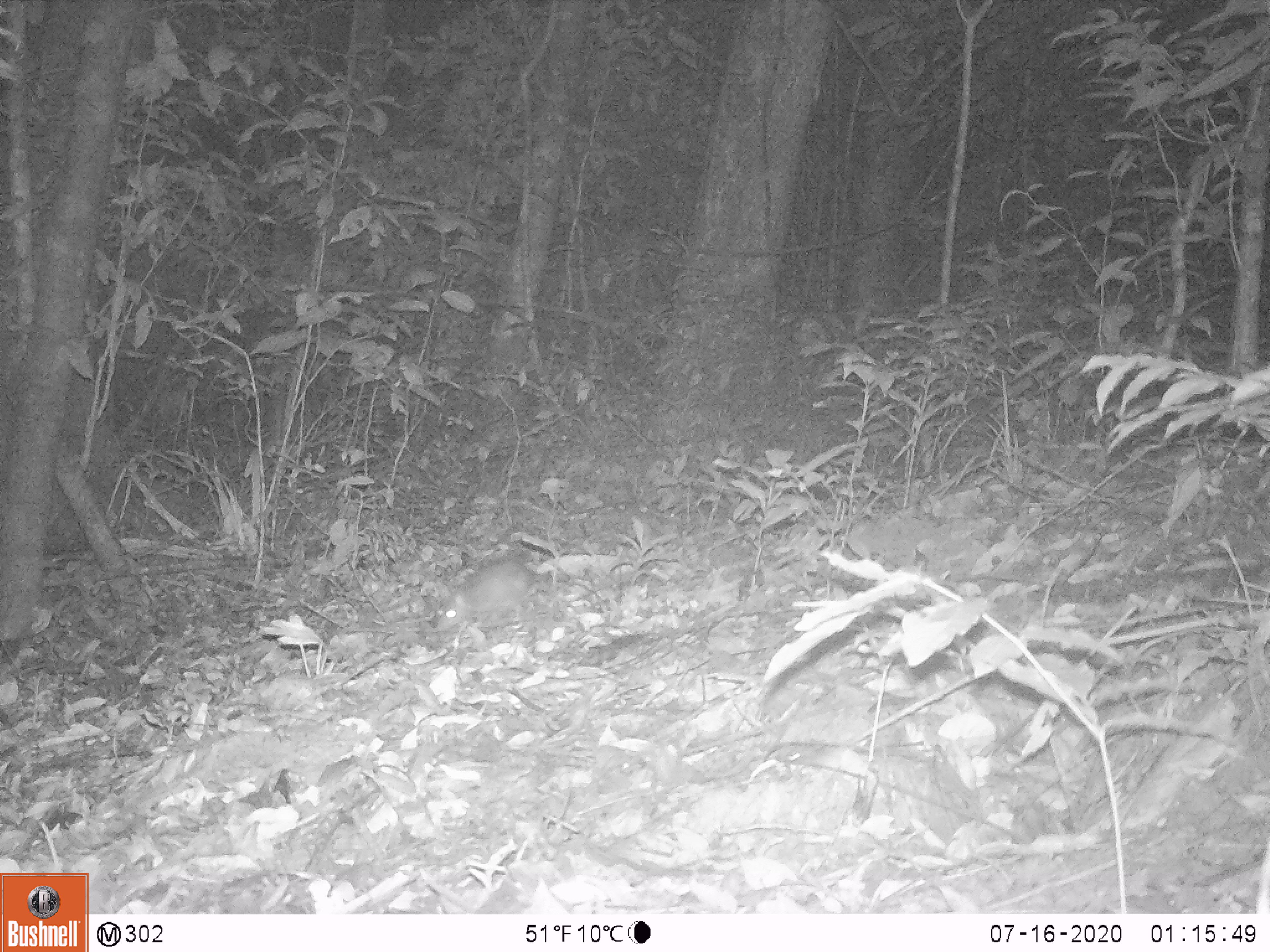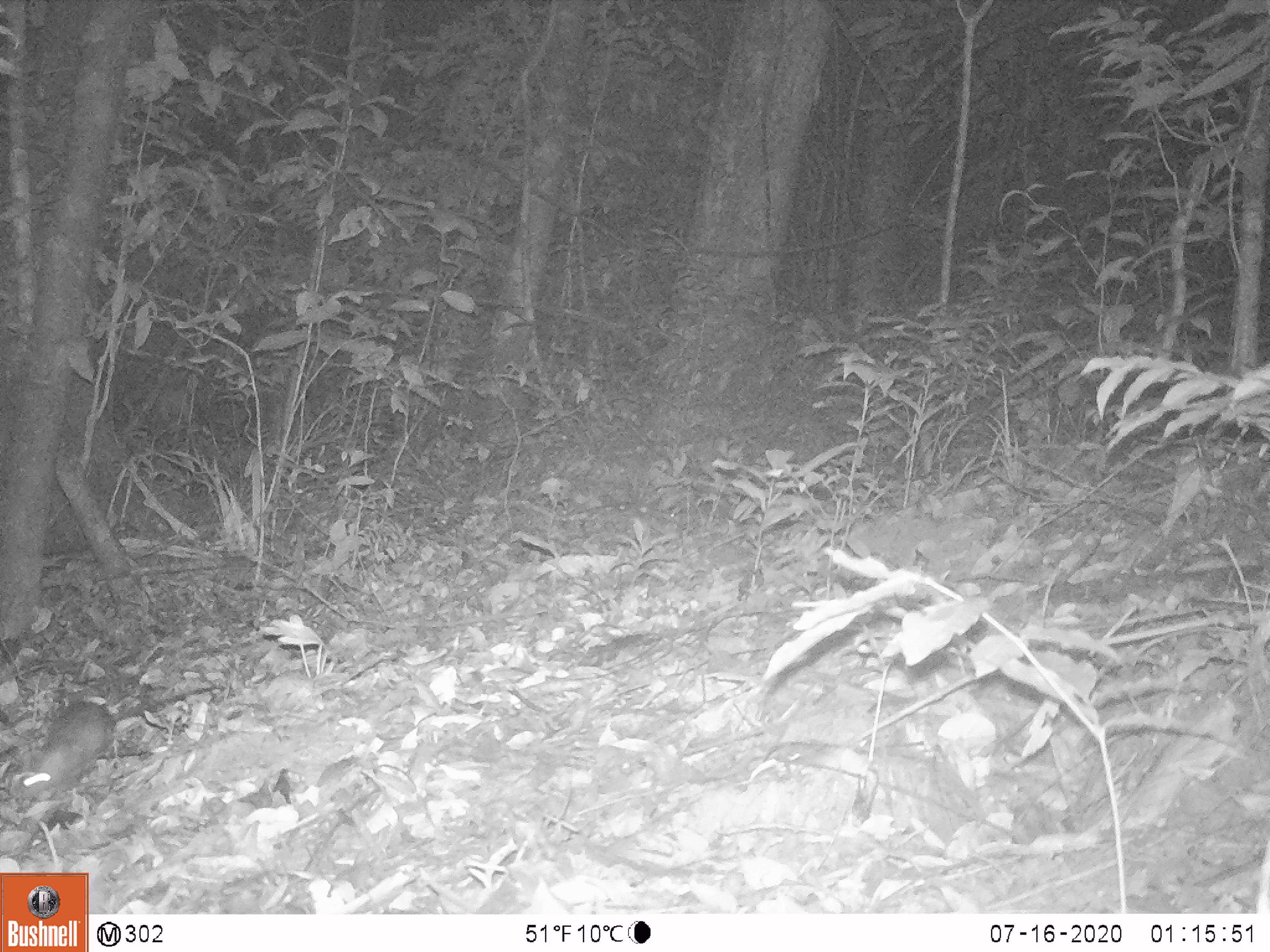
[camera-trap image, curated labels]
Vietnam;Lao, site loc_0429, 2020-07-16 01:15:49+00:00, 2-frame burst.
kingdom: Animalia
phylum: Chordata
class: Mammalia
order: Rodentia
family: Muridae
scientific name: Muridae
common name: old-world mice and rats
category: unidentified murid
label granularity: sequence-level